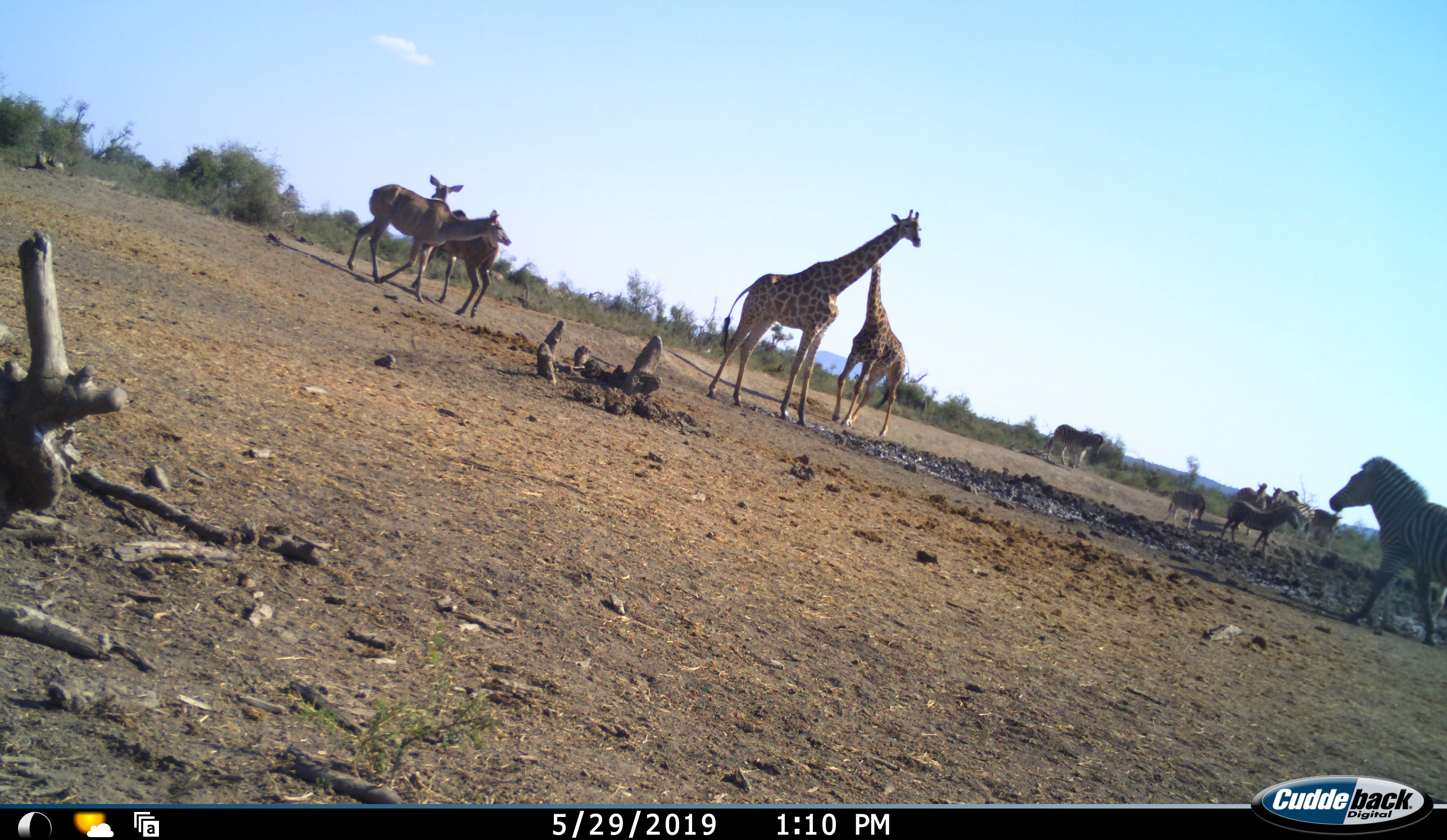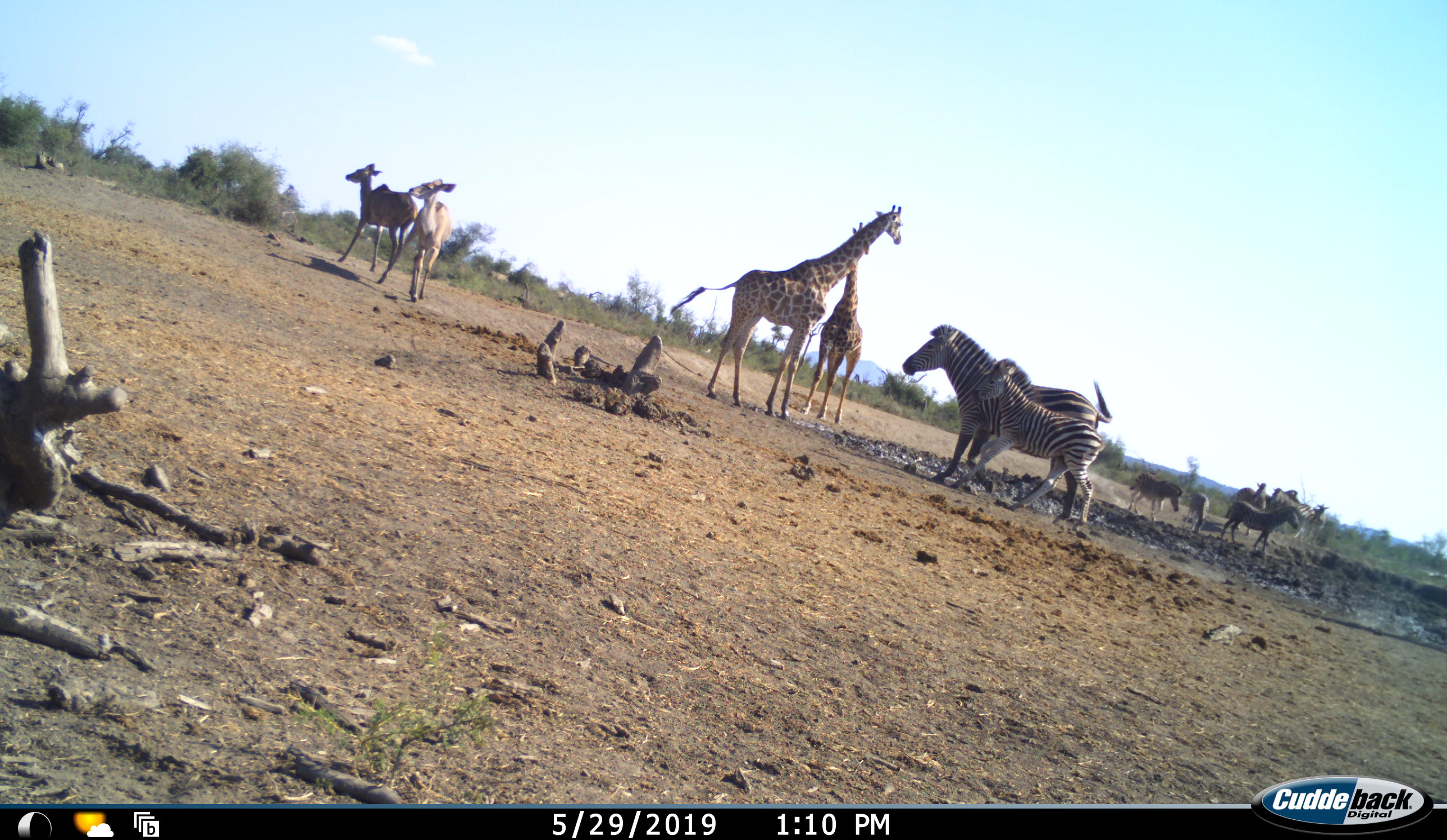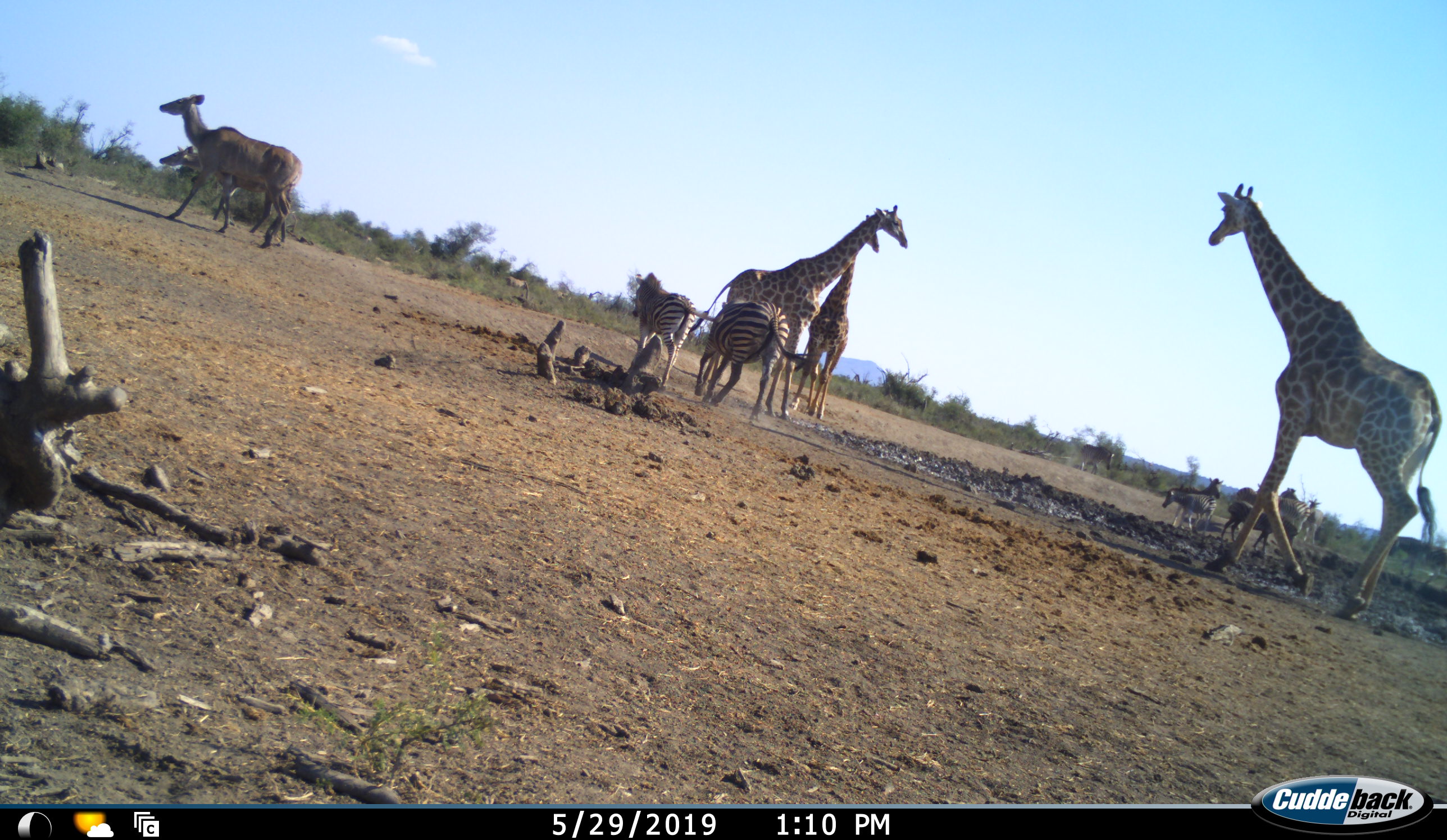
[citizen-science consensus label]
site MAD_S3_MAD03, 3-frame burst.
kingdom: Animalia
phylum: Chordata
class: Mammalia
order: Artiodactyla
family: Giraffidae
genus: Giraffa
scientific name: Giraffa camelopardalis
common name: giraffe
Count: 3.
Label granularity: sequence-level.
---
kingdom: Animalia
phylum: Chordata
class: Mammalia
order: Artiodactyla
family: Bovidae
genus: Tragelaphus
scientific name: Tragelaphus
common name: kudu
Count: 2.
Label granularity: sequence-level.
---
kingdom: Animalia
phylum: Chordata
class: Mammalia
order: Perissodactyla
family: Equidae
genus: Equus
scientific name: Equus quagga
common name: plains zebra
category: zebraplains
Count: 8.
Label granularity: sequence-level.